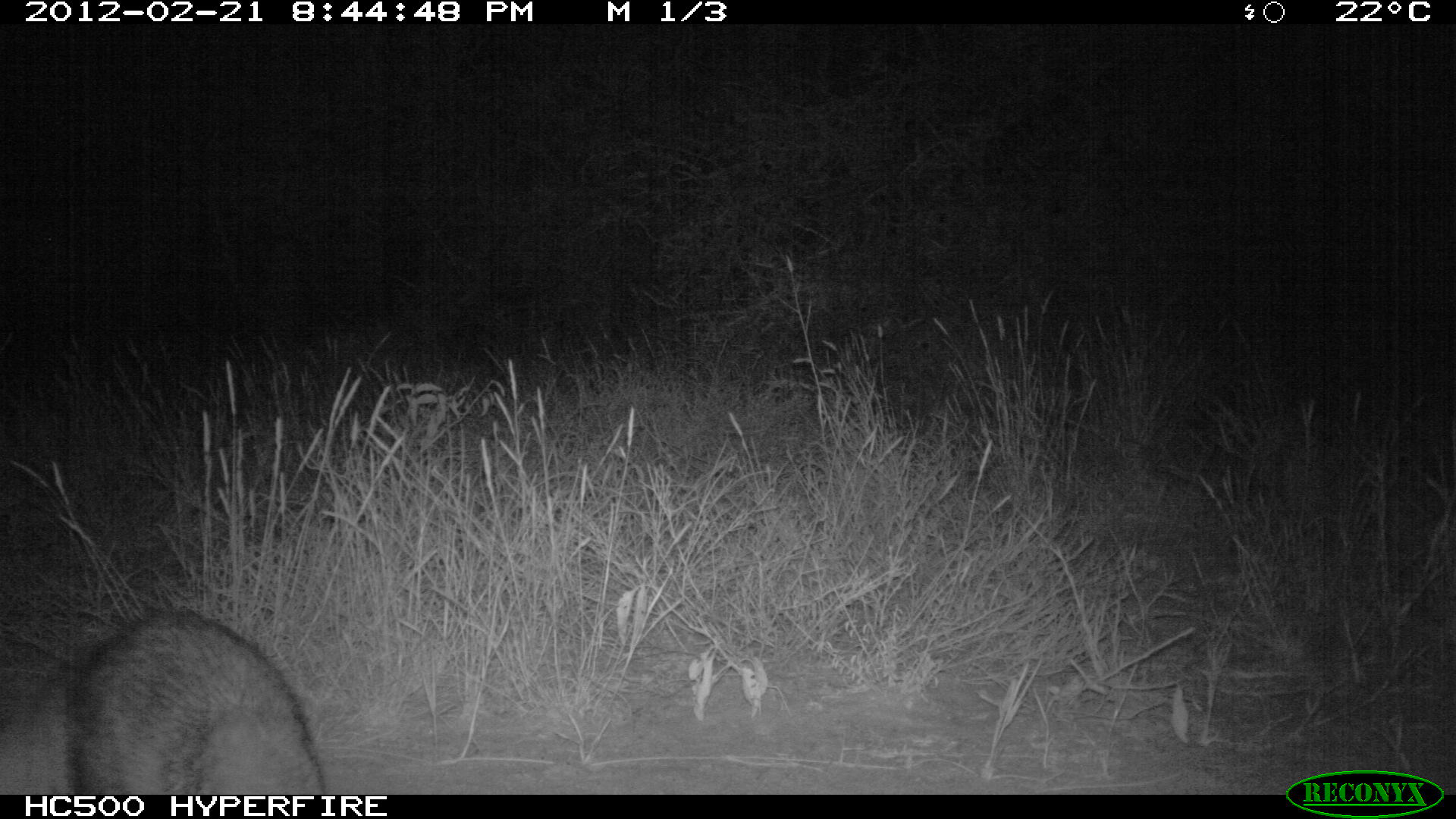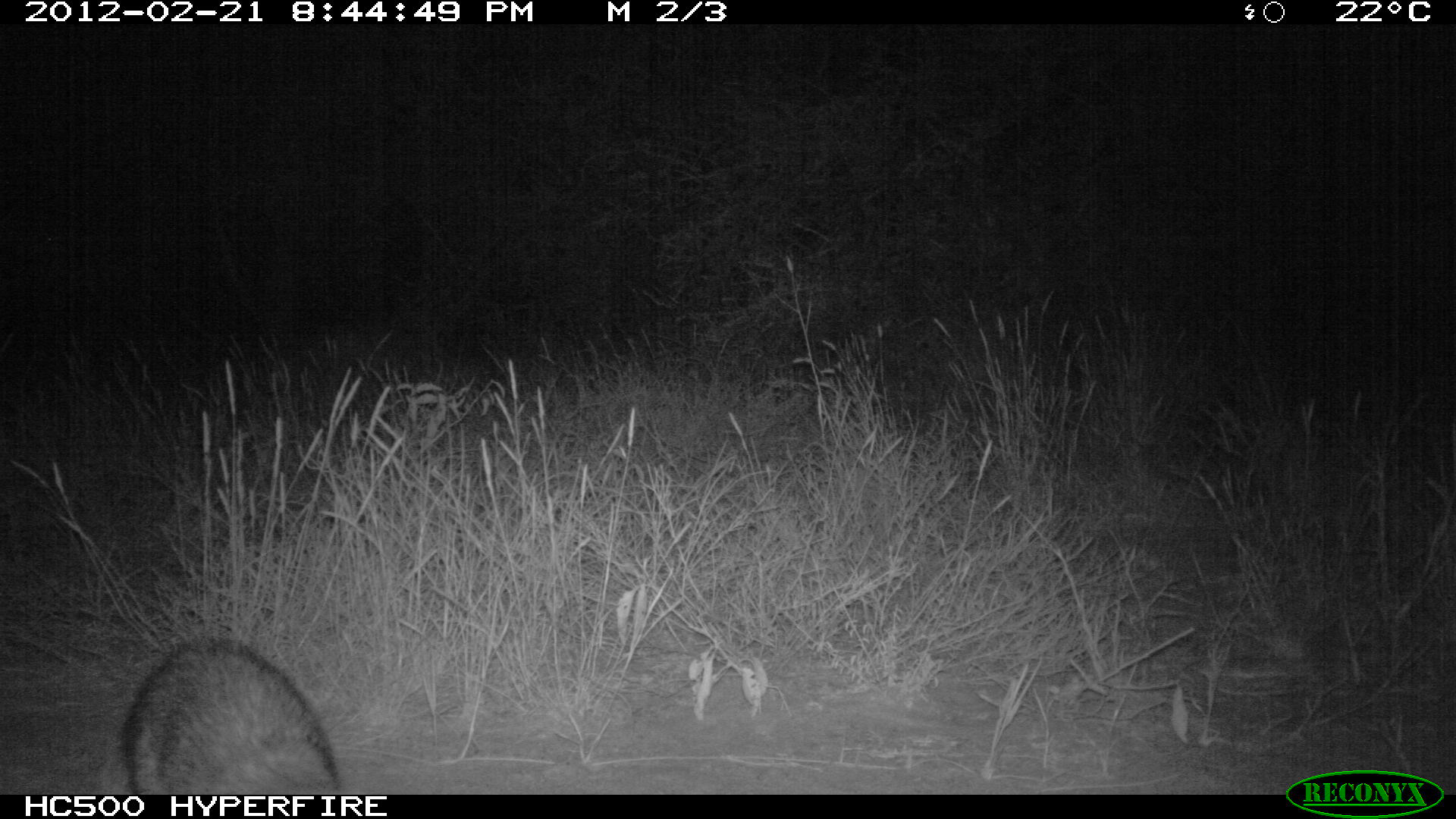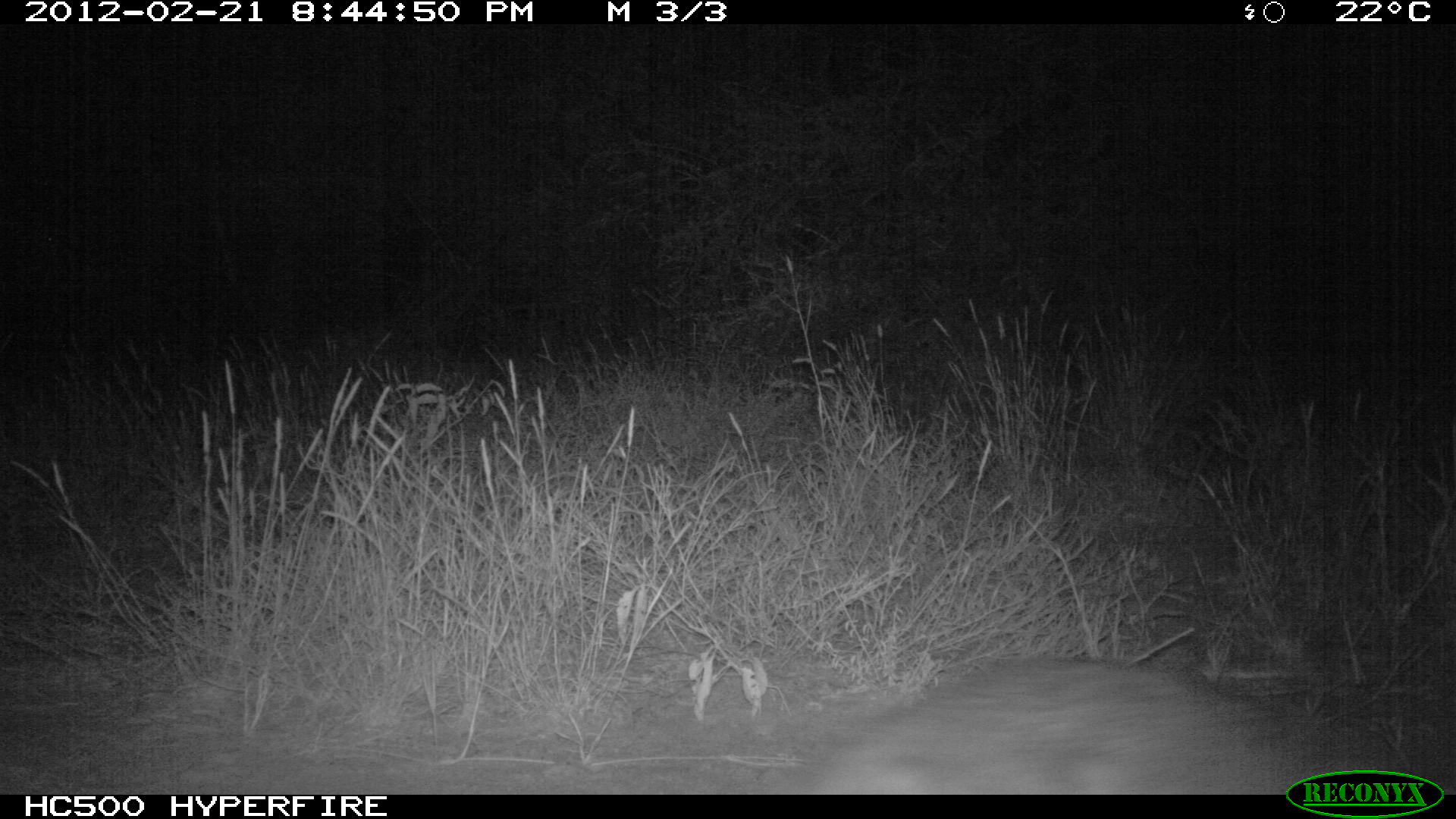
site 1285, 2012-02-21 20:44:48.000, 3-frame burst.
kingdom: Animalia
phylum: Chordata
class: Mammalia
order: Carnivora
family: Herpestidae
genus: Ichneumia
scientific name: Ichneumia albicauda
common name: white-tailed mongoose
Ichneumia albicauda (white-tailed mongoose), count 1.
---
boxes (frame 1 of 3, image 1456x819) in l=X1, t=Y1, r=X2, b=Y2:
ichneumia albicauda: l=0, t=607, r=324, b=794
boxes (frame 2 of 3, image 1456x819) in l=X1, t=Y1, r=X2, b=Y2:
ichneumia albicauda: l=121, t=635, r=341, b=795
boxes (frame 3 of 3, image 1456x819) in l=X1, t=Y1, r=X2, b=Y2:
ichneumia albicauda: l=741, t=648, r=1341, b=792